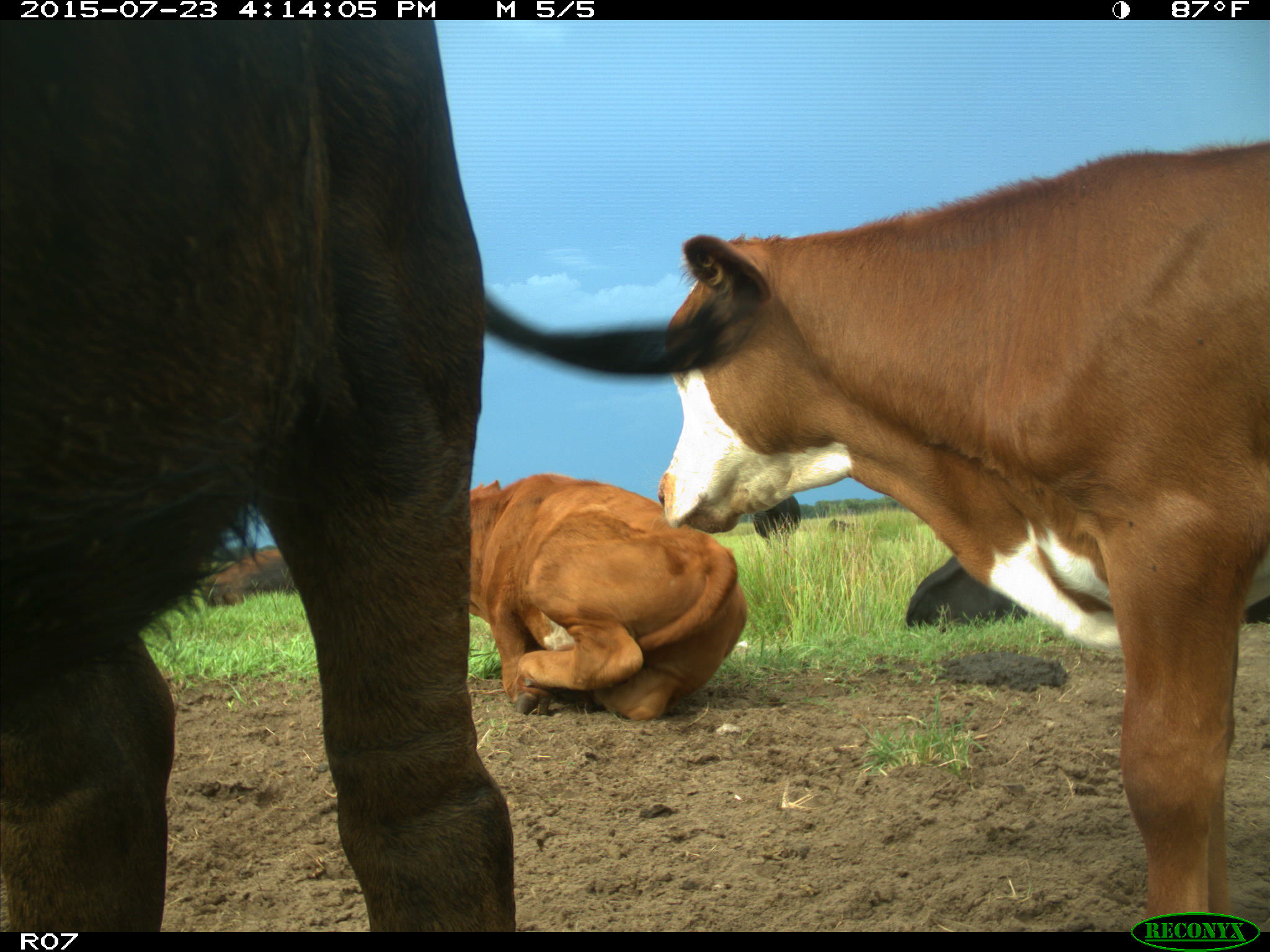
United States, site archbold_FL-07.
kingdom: Animalia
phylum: Chordata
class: Mammalia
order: Artiodactyla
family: Bovidae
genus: Bos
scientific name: Bos taurus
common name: domestic cow